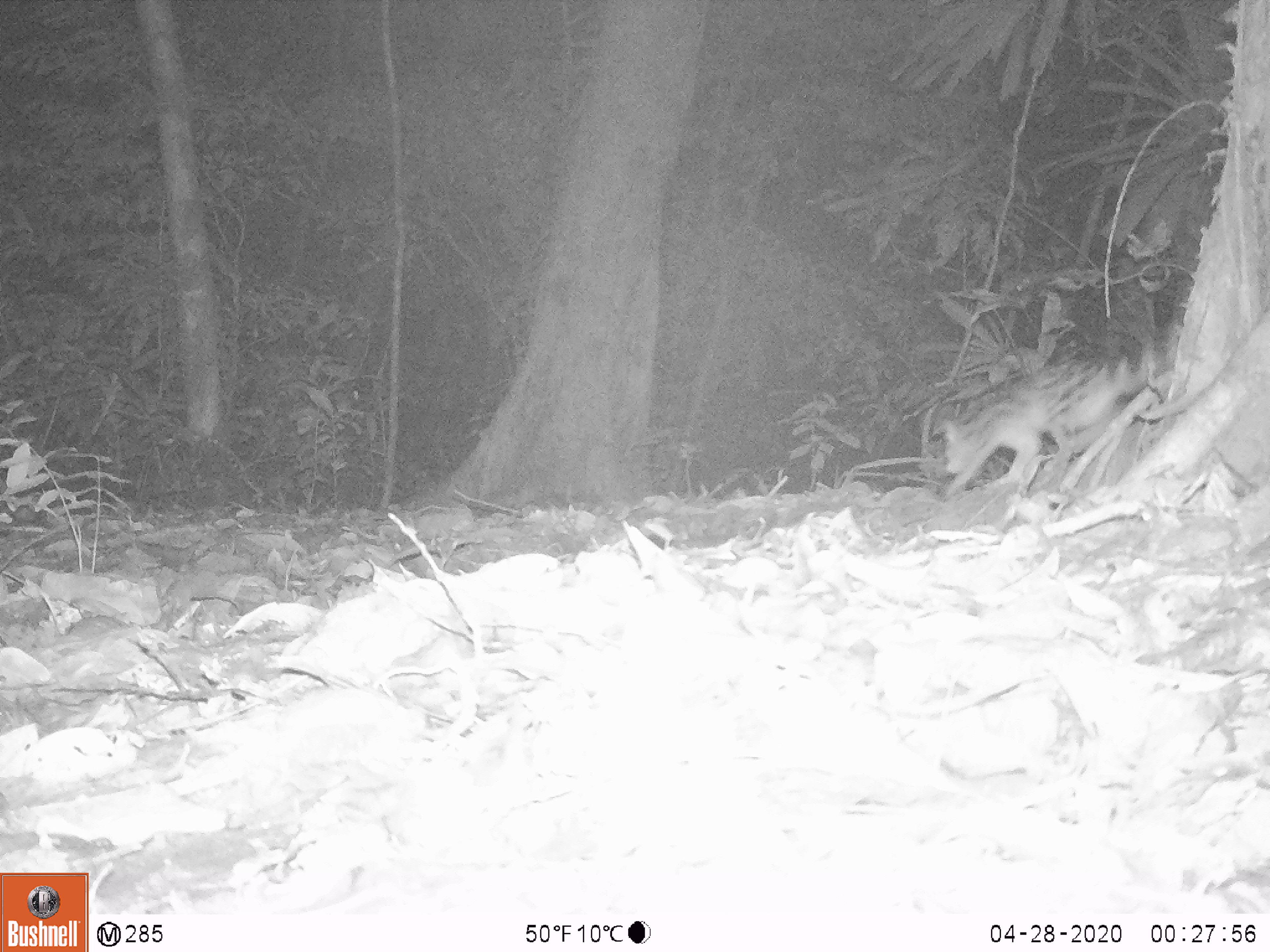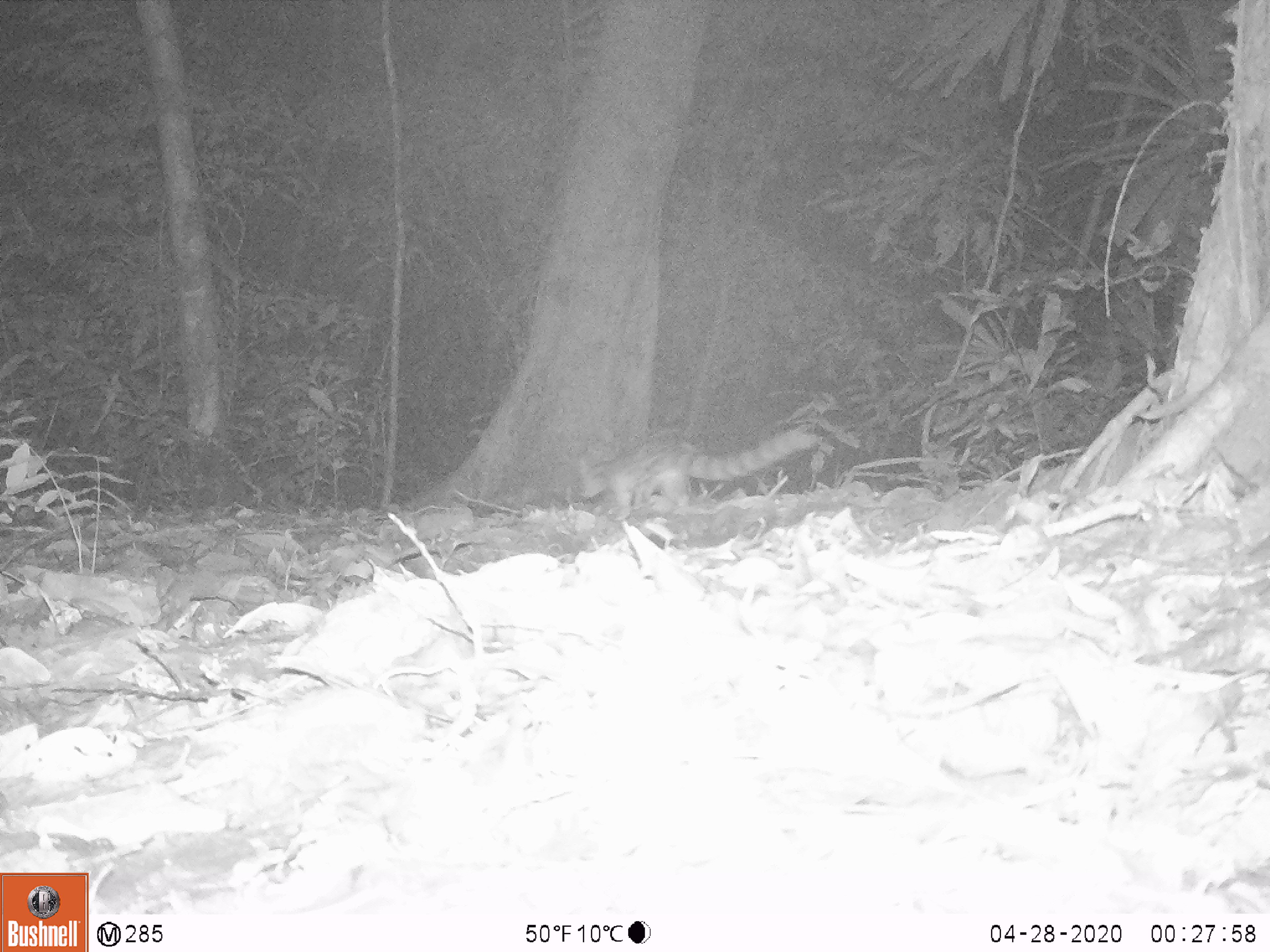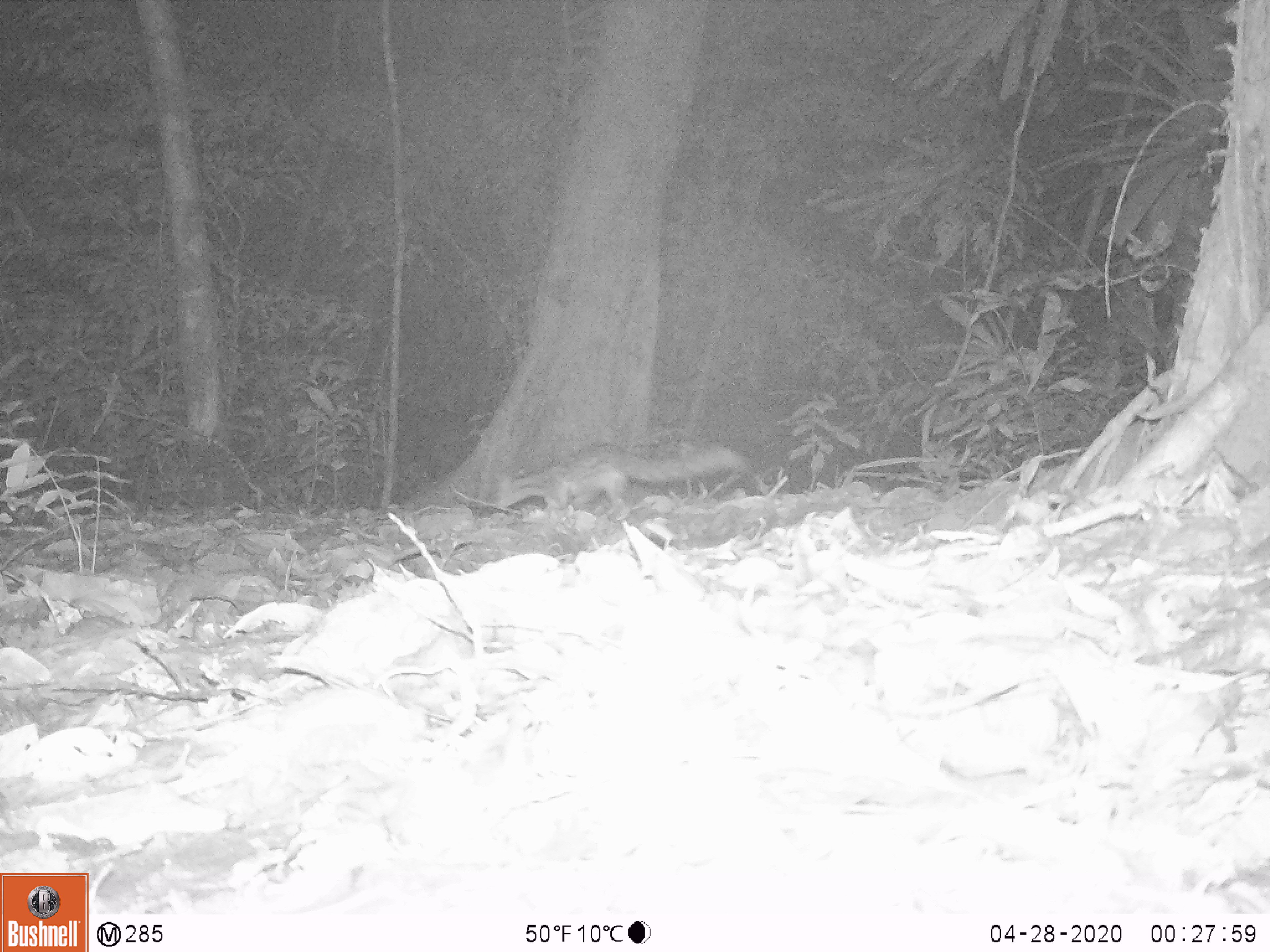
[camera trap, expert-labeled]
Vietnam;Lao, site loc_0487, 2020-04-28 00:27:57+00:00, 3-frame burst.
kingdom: Animalia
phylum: Chordata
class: Mammalia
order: Carnivora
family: Prionodontidae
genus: Prionodon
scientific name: Prionodon pardicolor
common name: spotted linsang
Spotted linsang (Prionodon pardicolor). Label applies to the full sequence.